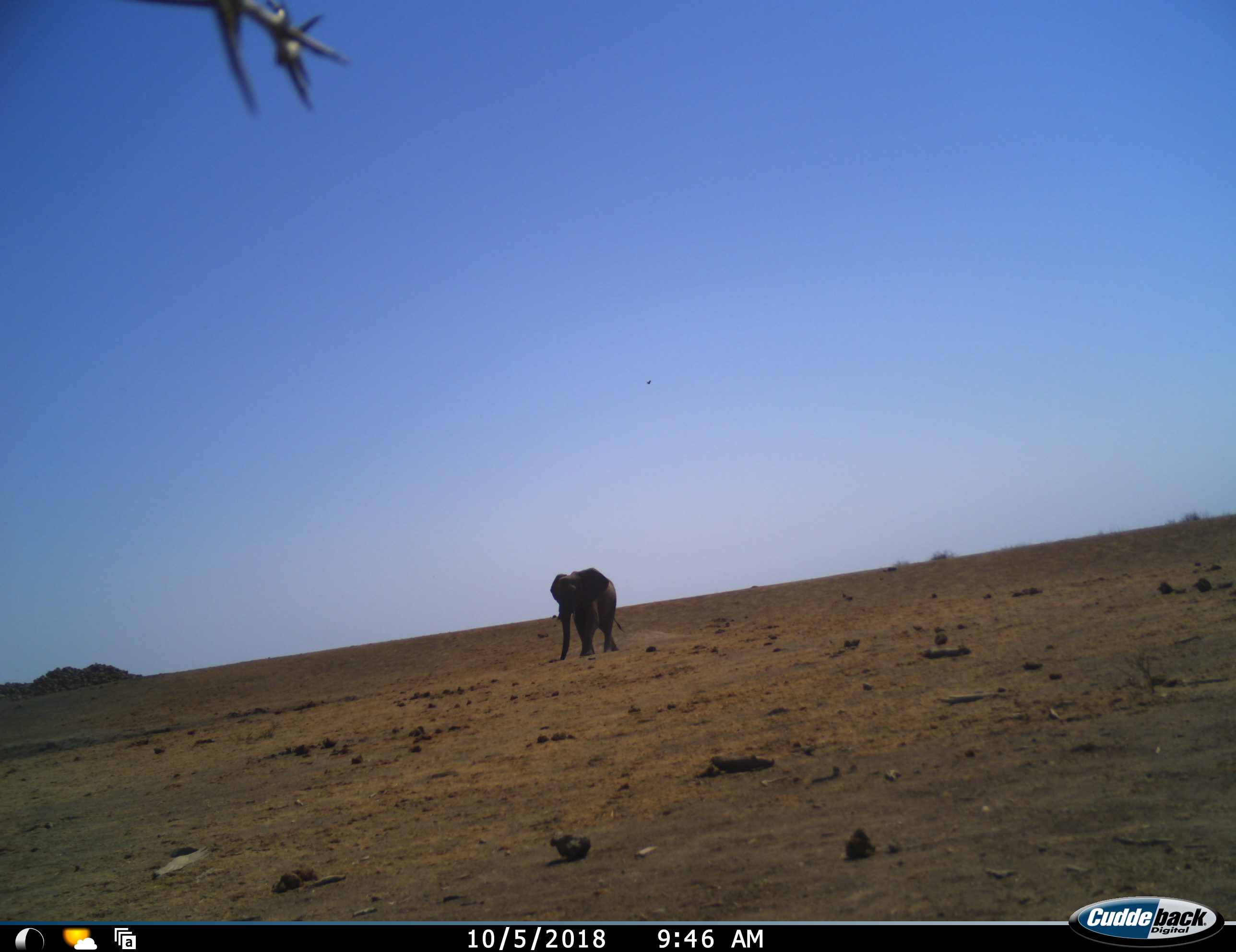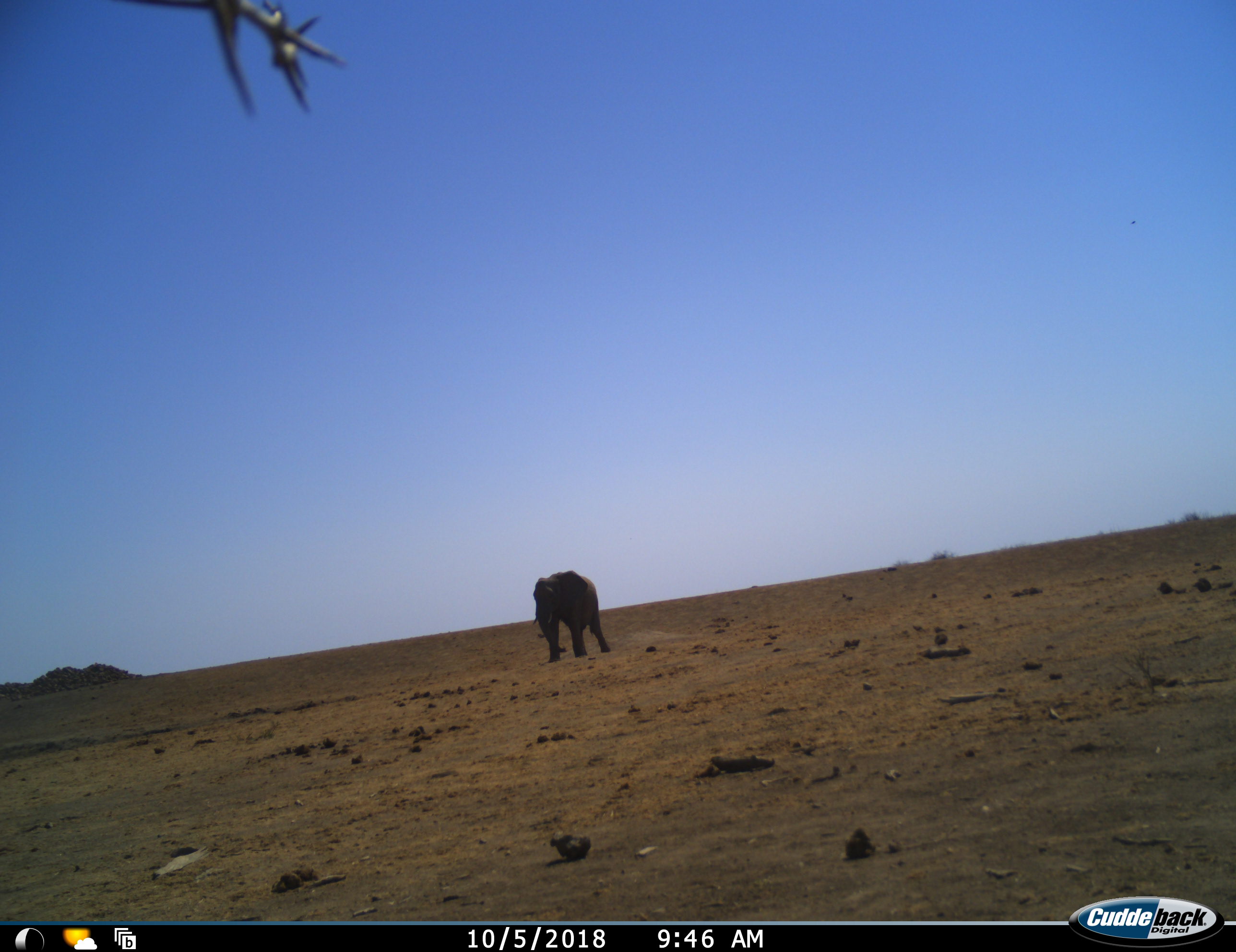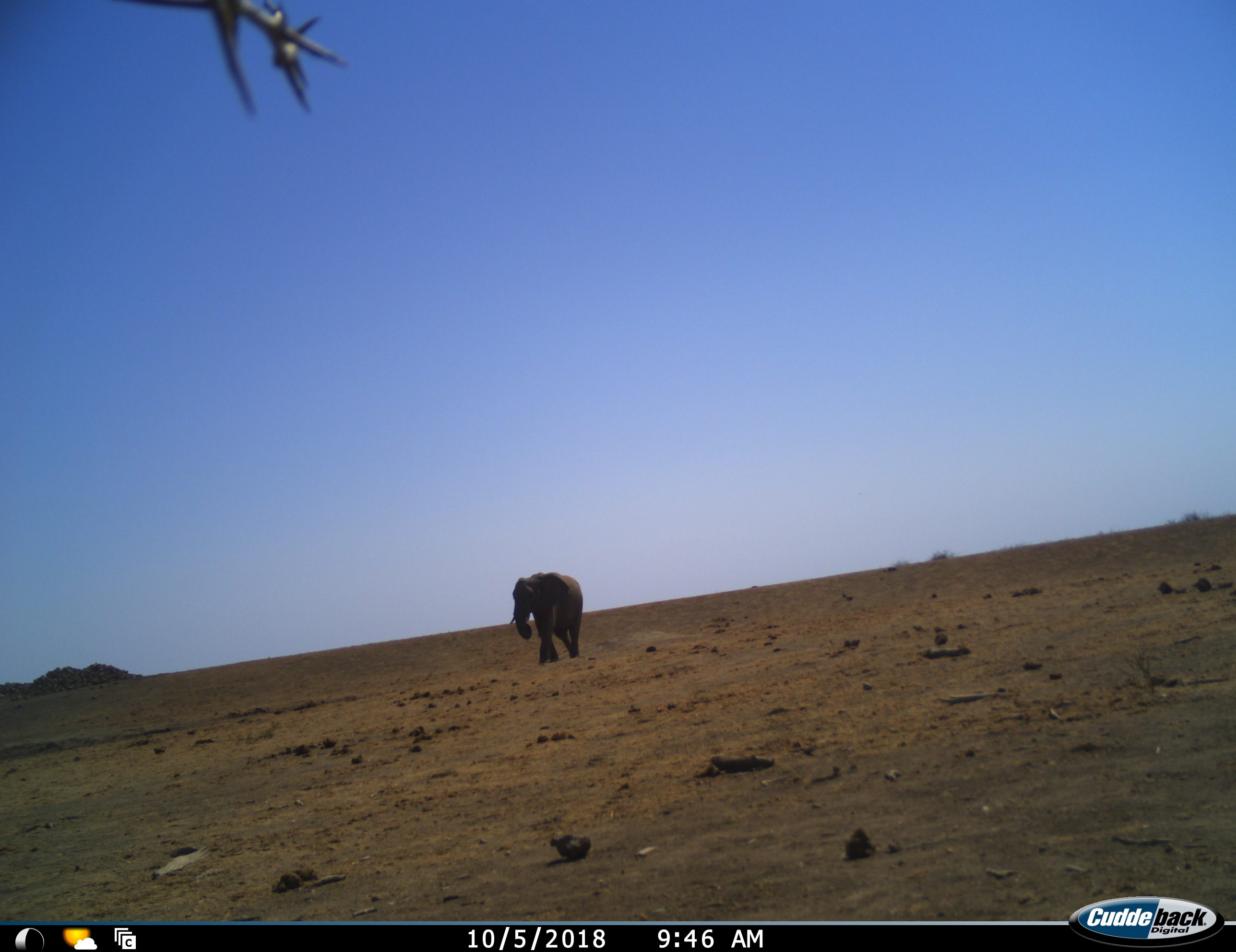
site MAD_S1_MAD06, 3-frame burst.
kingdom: Animalia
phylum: Chordata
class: Mammalia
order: Proboscidea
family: Elephantidae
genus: Loxodonta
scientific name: Loxodonta africana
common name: african bush elephant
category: elephant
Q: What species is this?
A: Elephant (african bush elephant) (Loxodonta africana).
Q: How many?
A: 1.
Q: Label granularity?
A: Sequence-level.